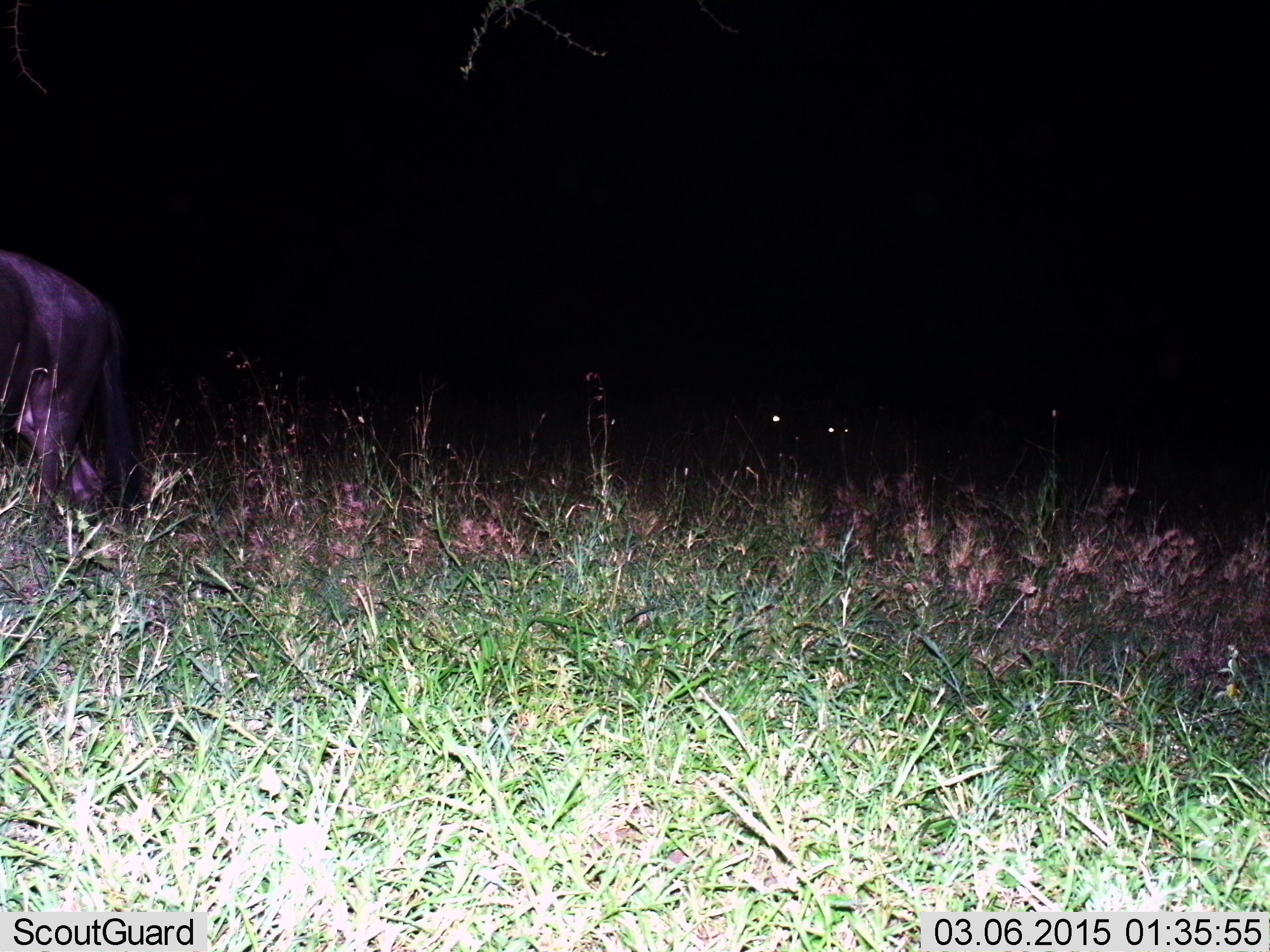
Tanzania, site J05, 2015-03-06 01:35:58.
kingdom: Animalia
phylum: Chordata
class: Mammalia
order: Artiodactyla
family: Bovidae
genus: Connochaetes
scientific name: Connochaetes taurinus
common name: blue wildebeest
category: wildebeest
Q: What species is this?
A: Wildebeest (blue wildebeest) (Connochaetes taurinus).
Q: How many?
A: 1.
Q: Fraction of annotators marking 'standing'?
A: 50%.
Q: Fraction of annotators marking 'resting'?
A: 10%.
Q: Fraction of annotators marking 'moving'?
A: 40%.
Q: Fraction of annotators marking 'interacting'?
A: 0%.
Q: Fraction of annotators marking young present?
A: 0%.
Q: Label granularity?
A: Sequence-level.